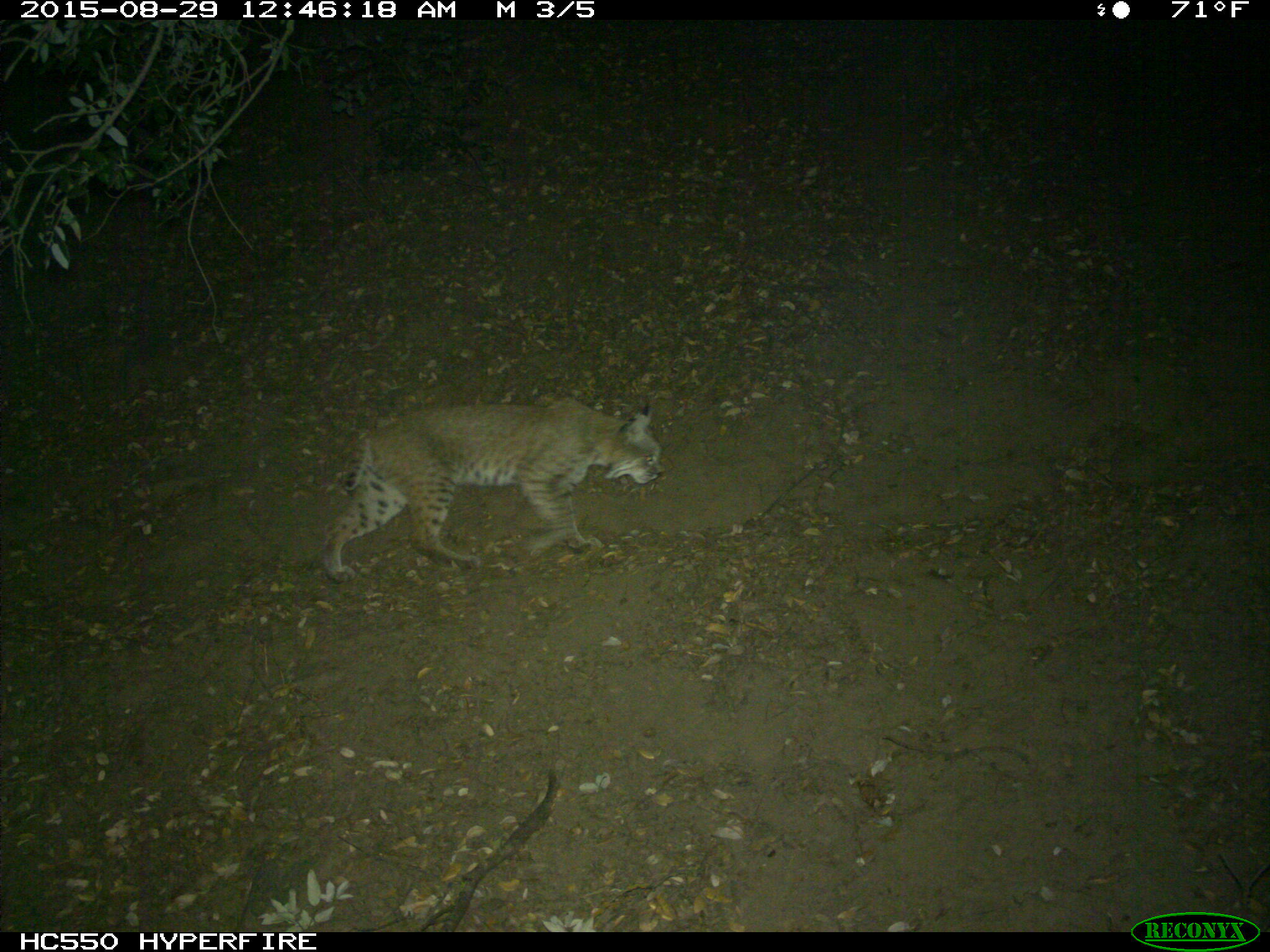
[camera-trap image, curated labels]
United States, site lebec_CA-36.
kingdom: Animalia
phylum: Chordata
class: Mammalia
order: Carnivora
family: Felidae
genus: Lynx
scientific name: Lynx rufus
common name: bobcat